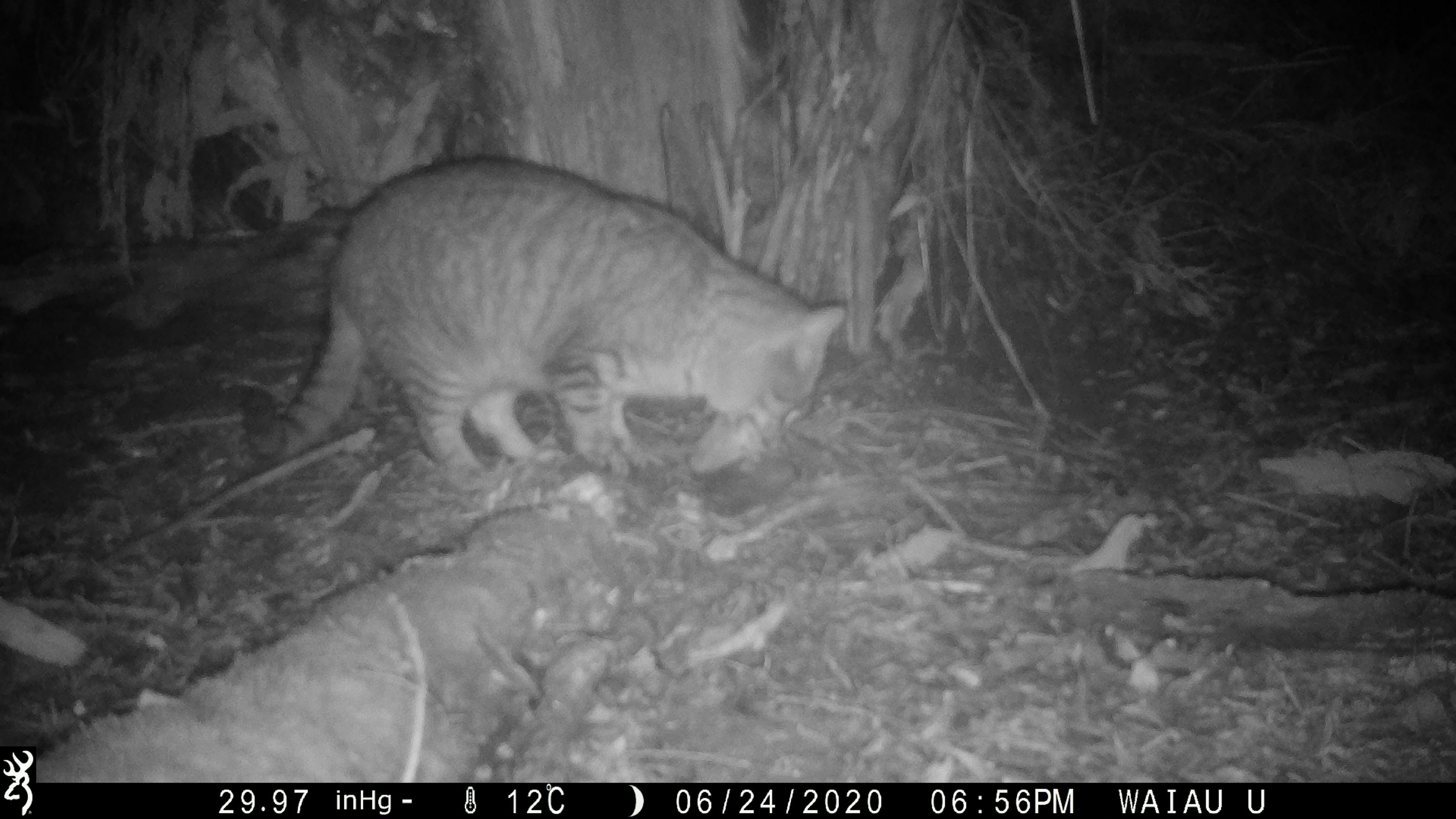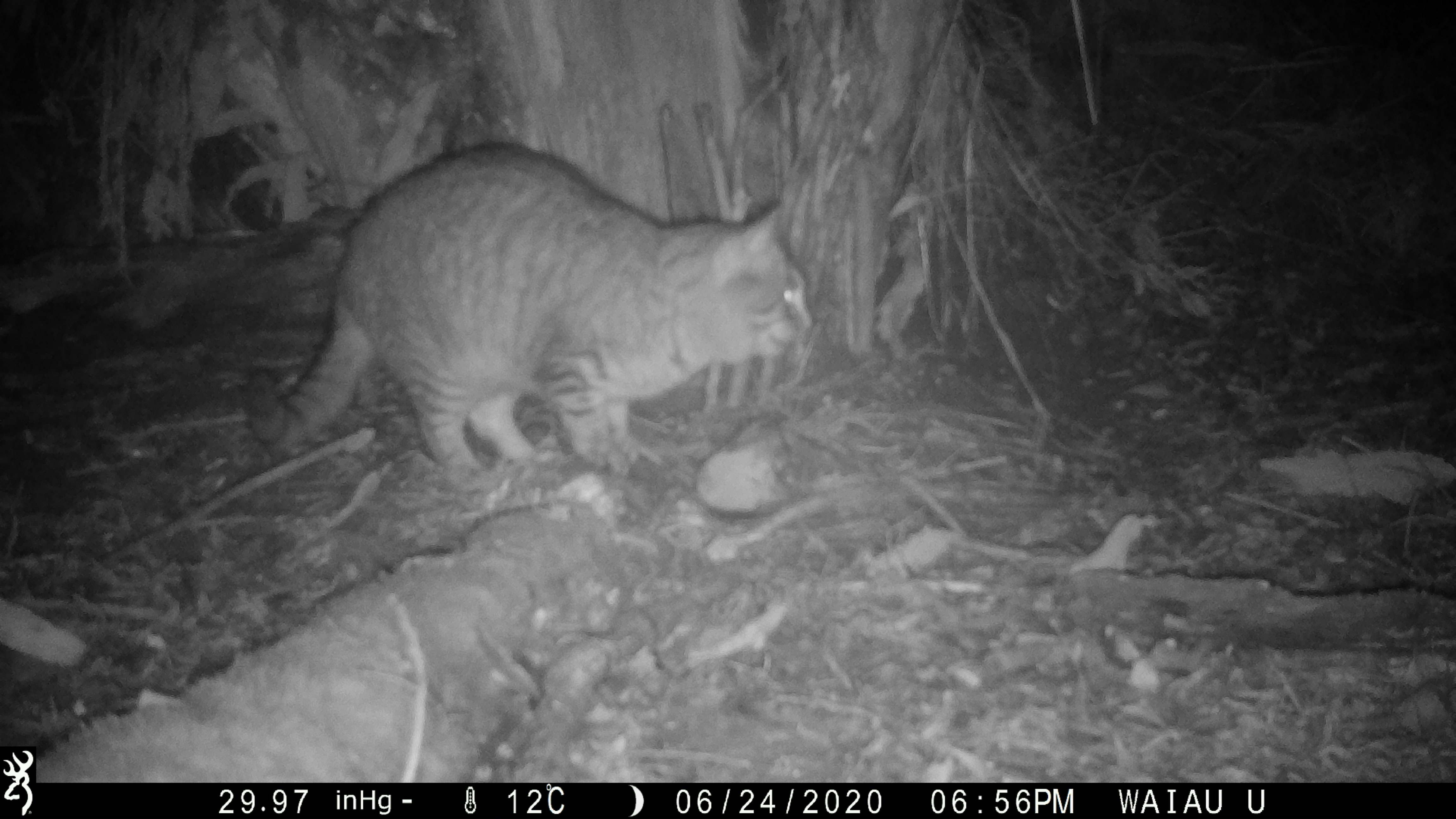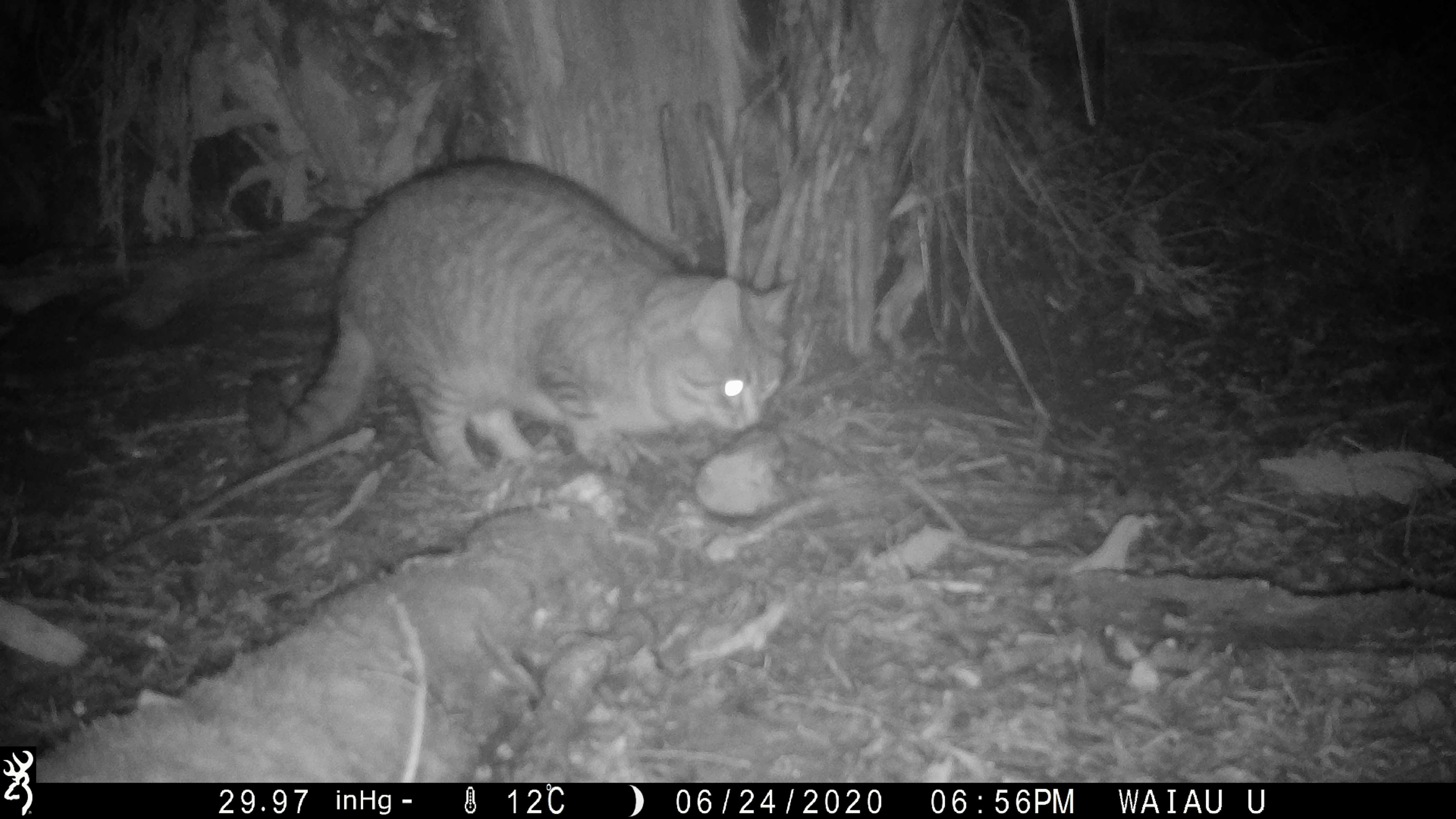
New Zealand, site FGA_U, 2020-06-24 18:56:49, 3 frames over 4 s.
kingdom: Animalia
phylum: Chordata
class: Mammalia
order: Carnivora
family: Felidae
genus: Felis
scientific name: Felis catus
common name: domestic cat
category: cat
Cat (domestic cat) (Felis catus).